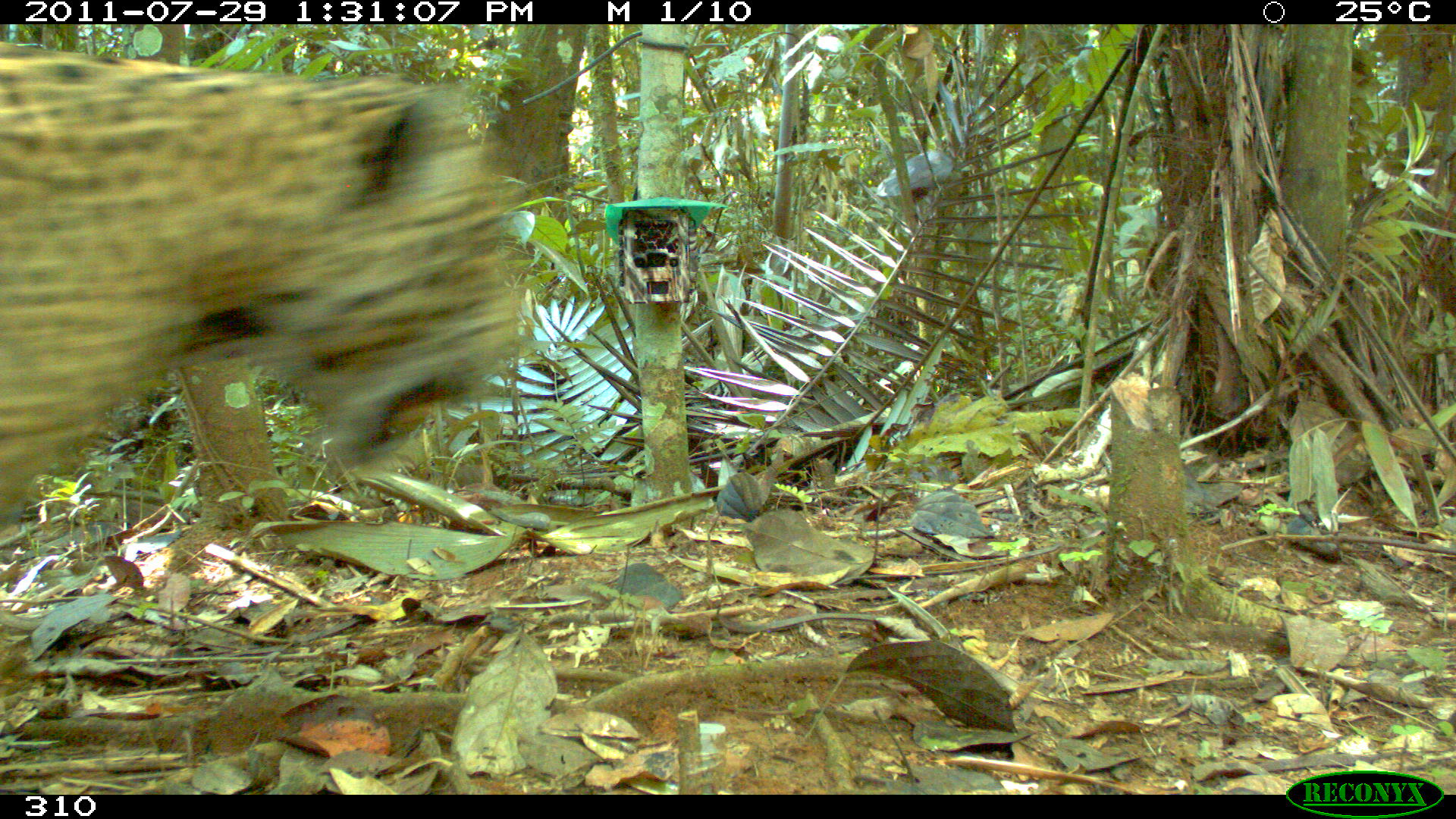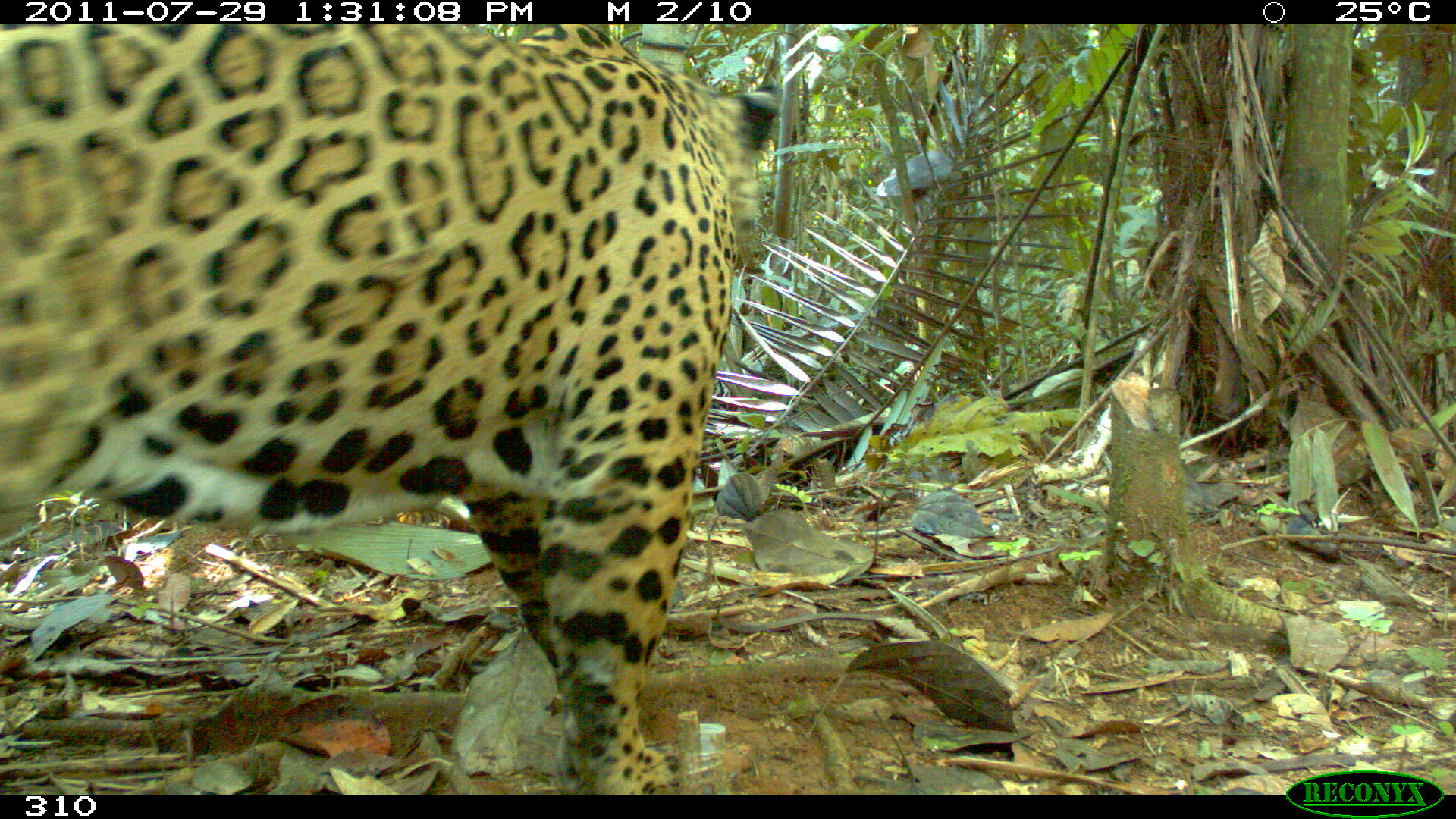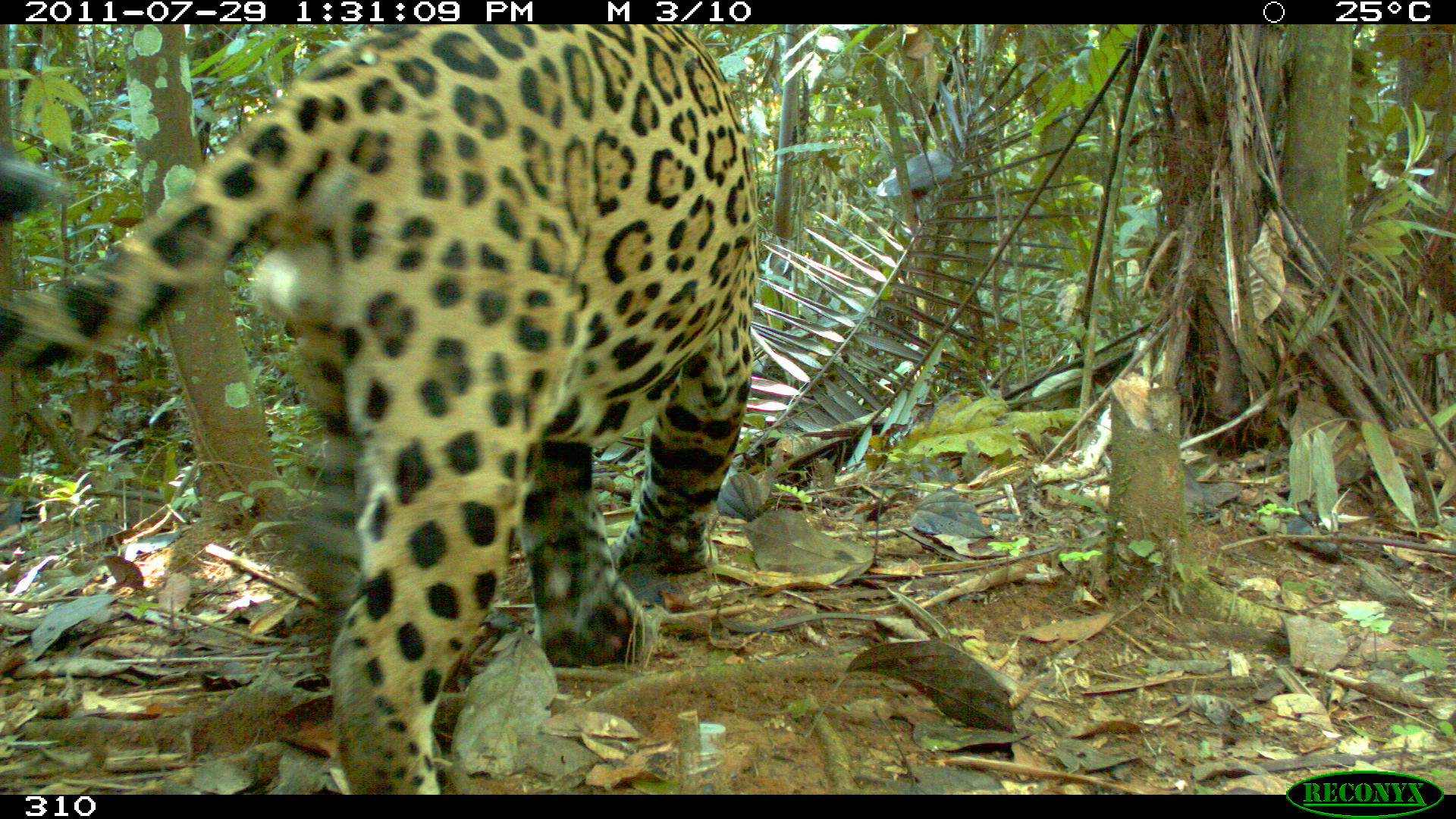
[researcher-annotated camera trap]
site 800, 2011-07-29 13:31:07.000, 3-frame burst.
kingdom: Animalia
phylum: Chordata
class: Mammalia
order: Carnivora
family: Felidae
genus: Panthera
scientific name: Panthera onca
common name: jaguar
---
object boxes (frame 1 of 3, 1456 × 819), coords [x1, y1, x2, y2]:
panthera onca: [0, 41, 520, 523]